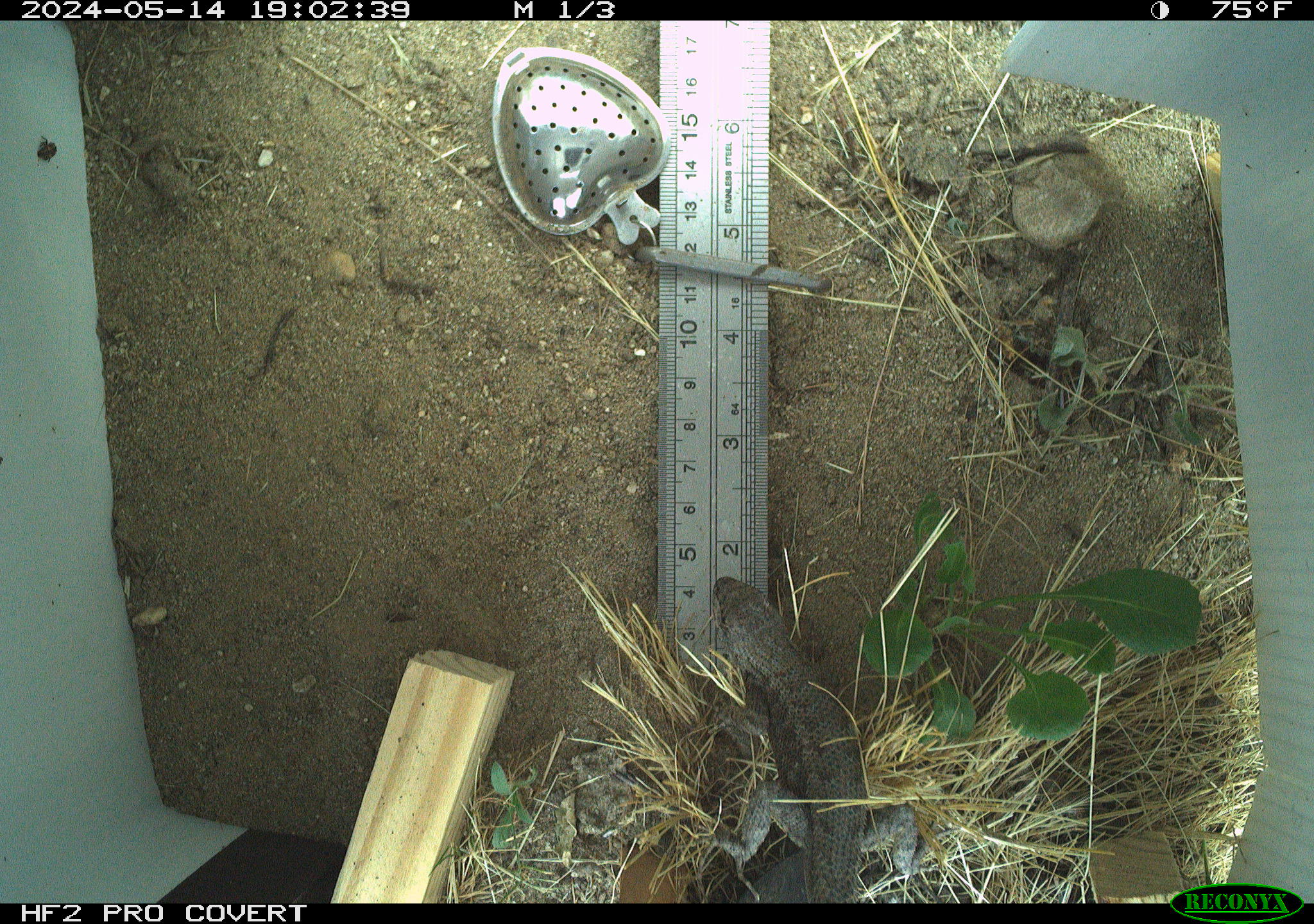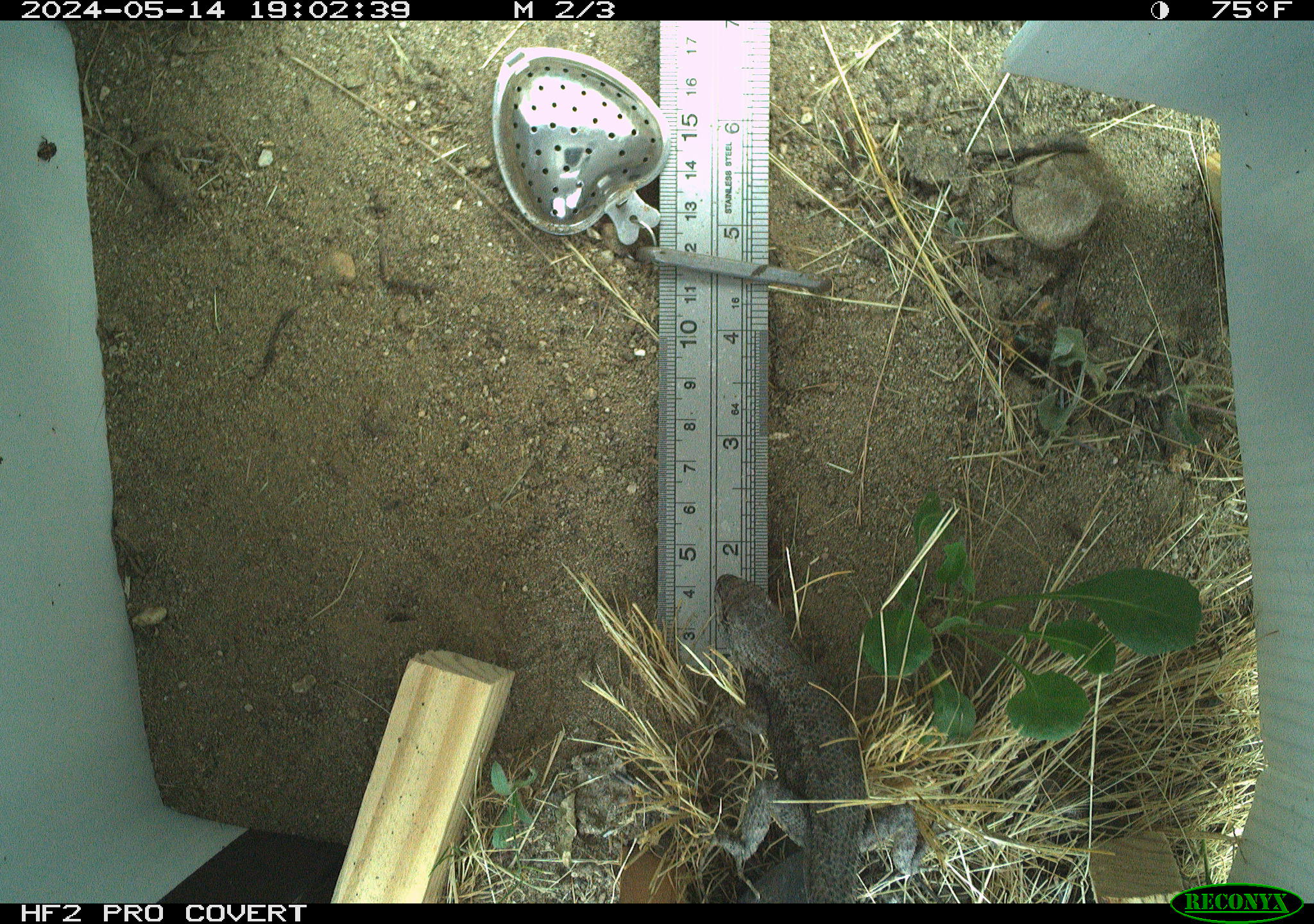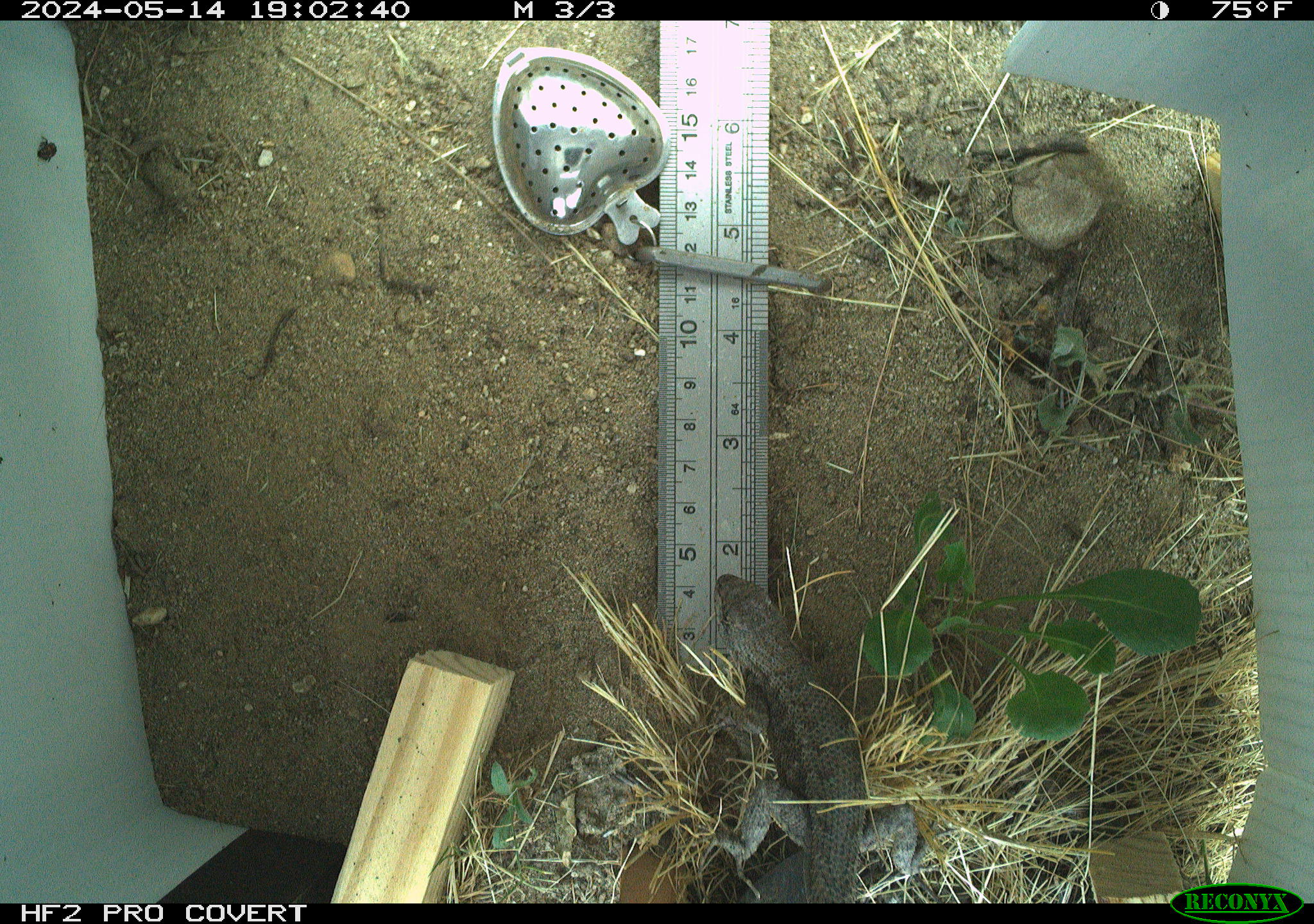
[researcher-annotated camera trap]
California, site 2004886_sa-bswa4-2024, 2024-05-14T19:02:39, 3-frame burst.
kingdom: Animalia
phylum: Chordata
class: Reptilia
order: Squamata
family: Phrynosomatidae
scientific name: Phrynosomatidae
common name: north american spiny lizards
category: sceloporus/uta species